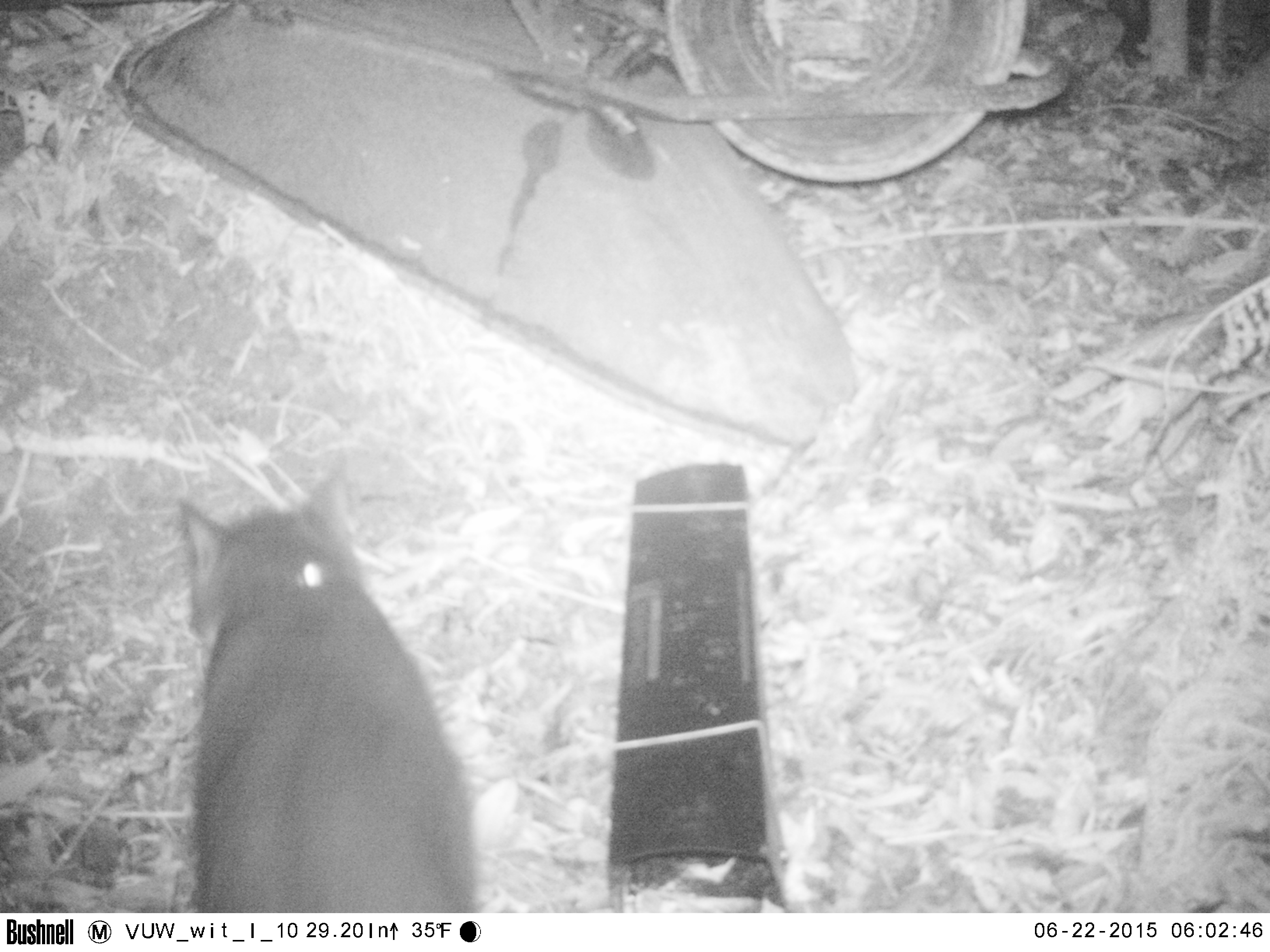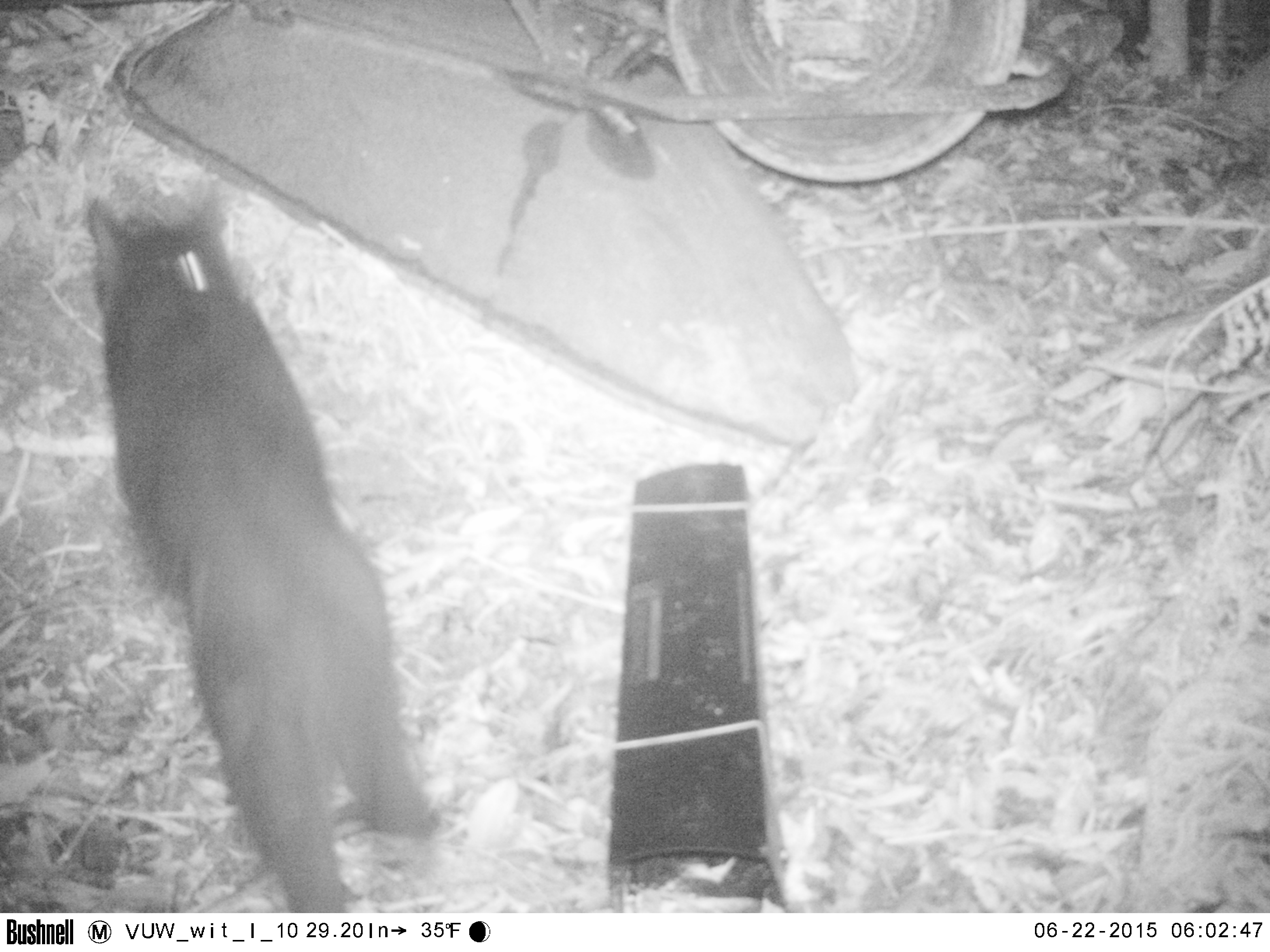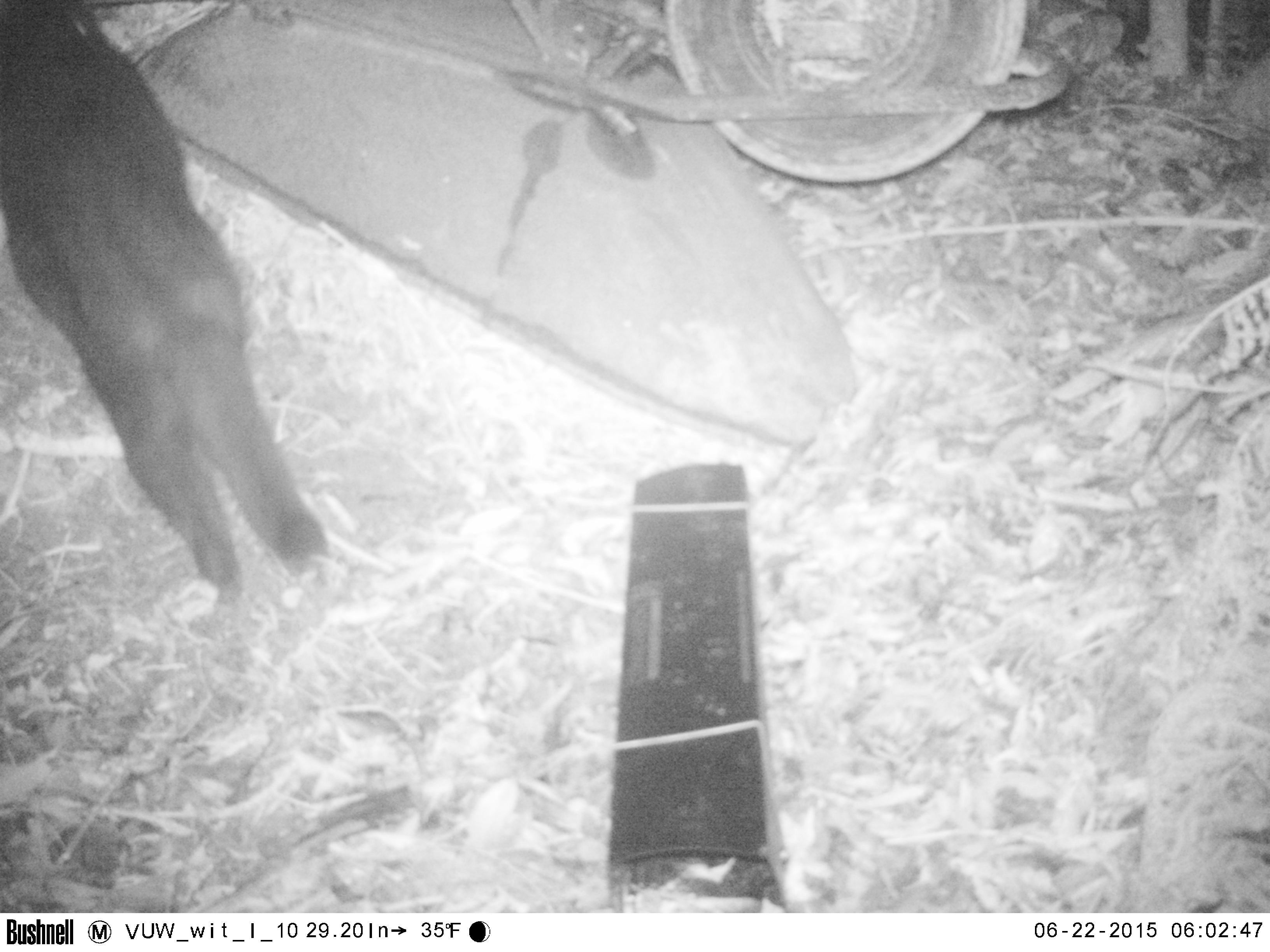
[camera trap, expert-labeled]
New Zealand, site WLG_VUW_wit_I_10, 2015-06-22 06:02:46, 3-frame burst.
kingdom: Animalia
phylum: Chordata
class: Mammalia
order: Carnivora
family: Felidae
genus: Felis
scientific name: Felis catus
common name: domestic cat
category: cat